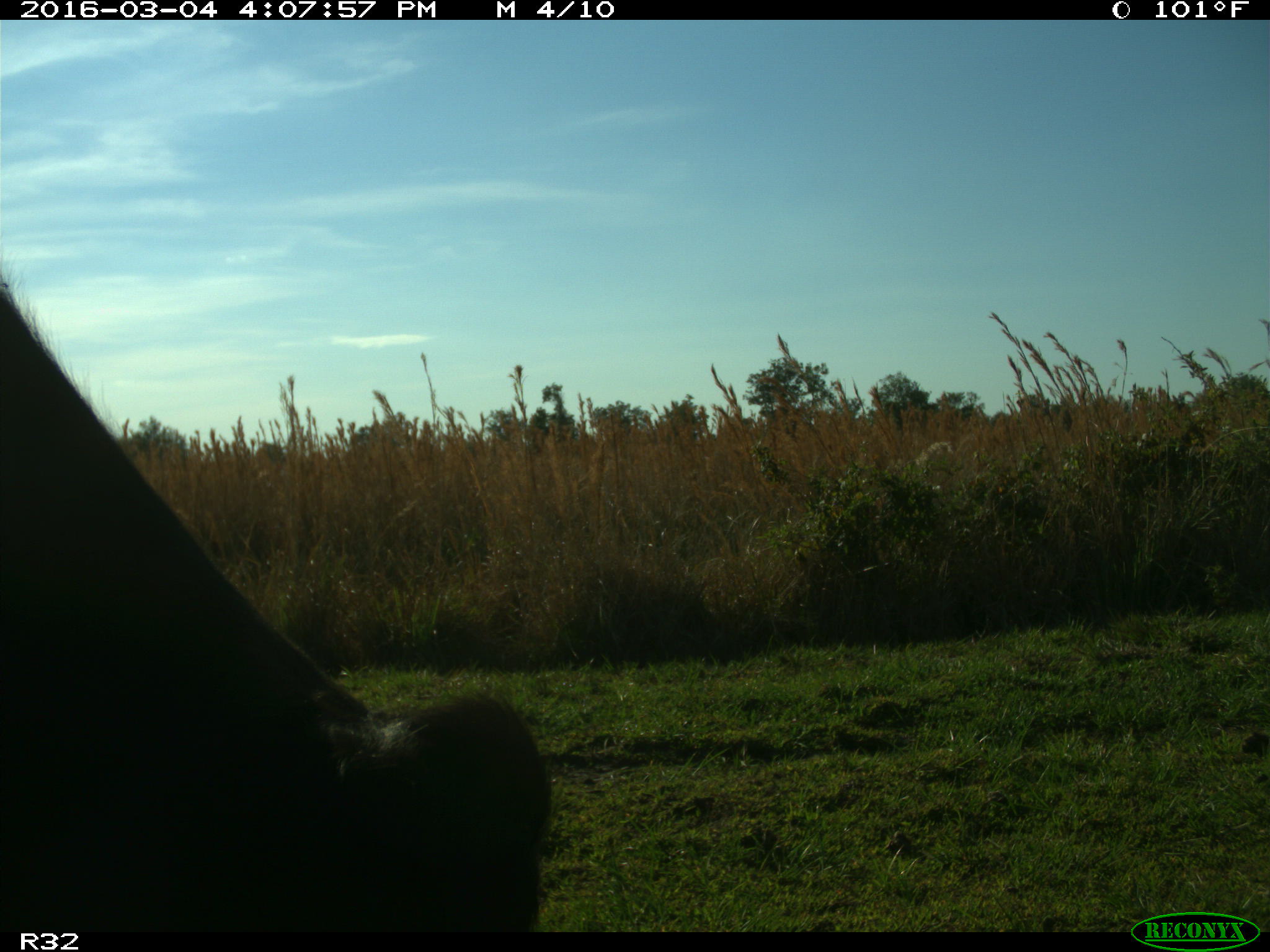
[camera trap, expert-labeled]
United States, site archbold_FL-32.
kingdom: Animalia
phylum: Chordata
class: Mammalia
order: Artiodactyla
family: Bovidae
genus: Bos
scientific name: Bos taurus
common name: domestic cow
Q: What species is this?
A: Bos taurus (domestic cow).